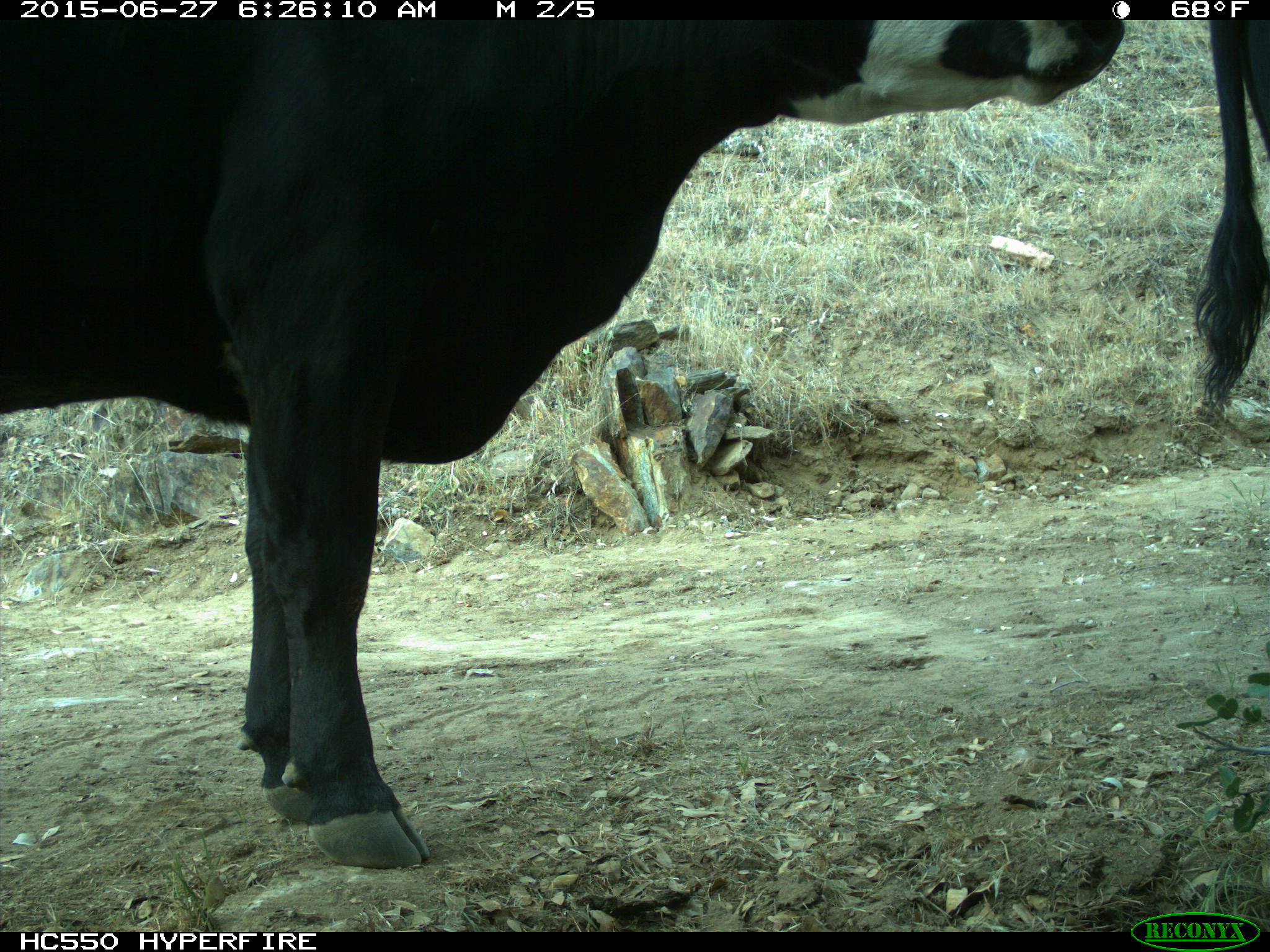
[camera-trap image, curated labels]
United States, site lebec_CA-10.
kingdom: Animalia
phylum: Chordata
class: Mammalia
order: Artiodactyla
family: Bovidae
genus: Bos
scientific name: Bos taurus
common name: domestic cow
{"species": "Bos taurus (domestic cow)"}